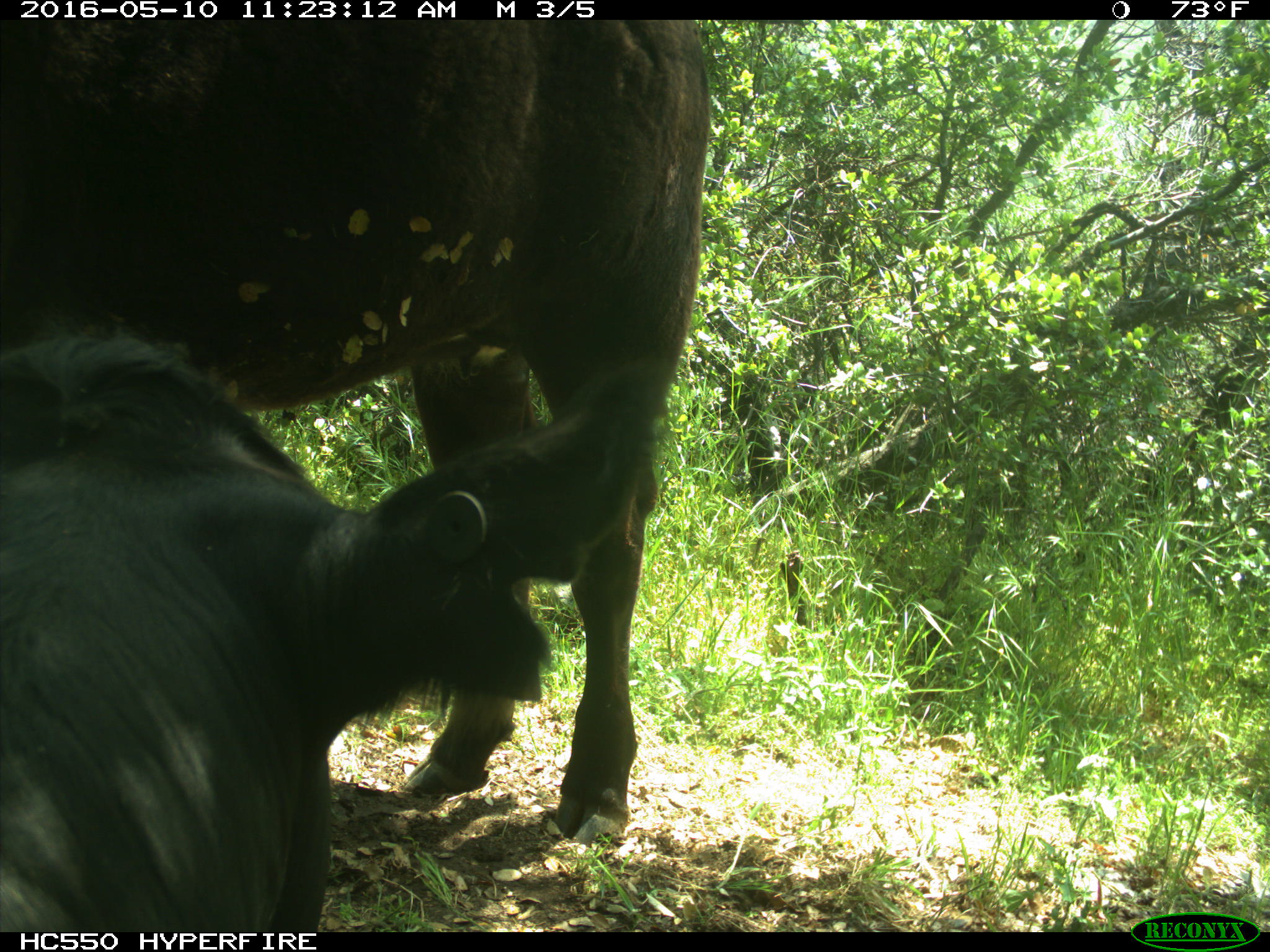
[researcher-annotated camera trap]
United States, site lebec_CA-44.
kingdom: Animalia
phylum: Chordata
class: Mammalia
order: Artiodactyla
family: Bovidae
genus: Bos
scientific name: Bos taurus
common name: domestic cow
Bos taurus (domestic cow).